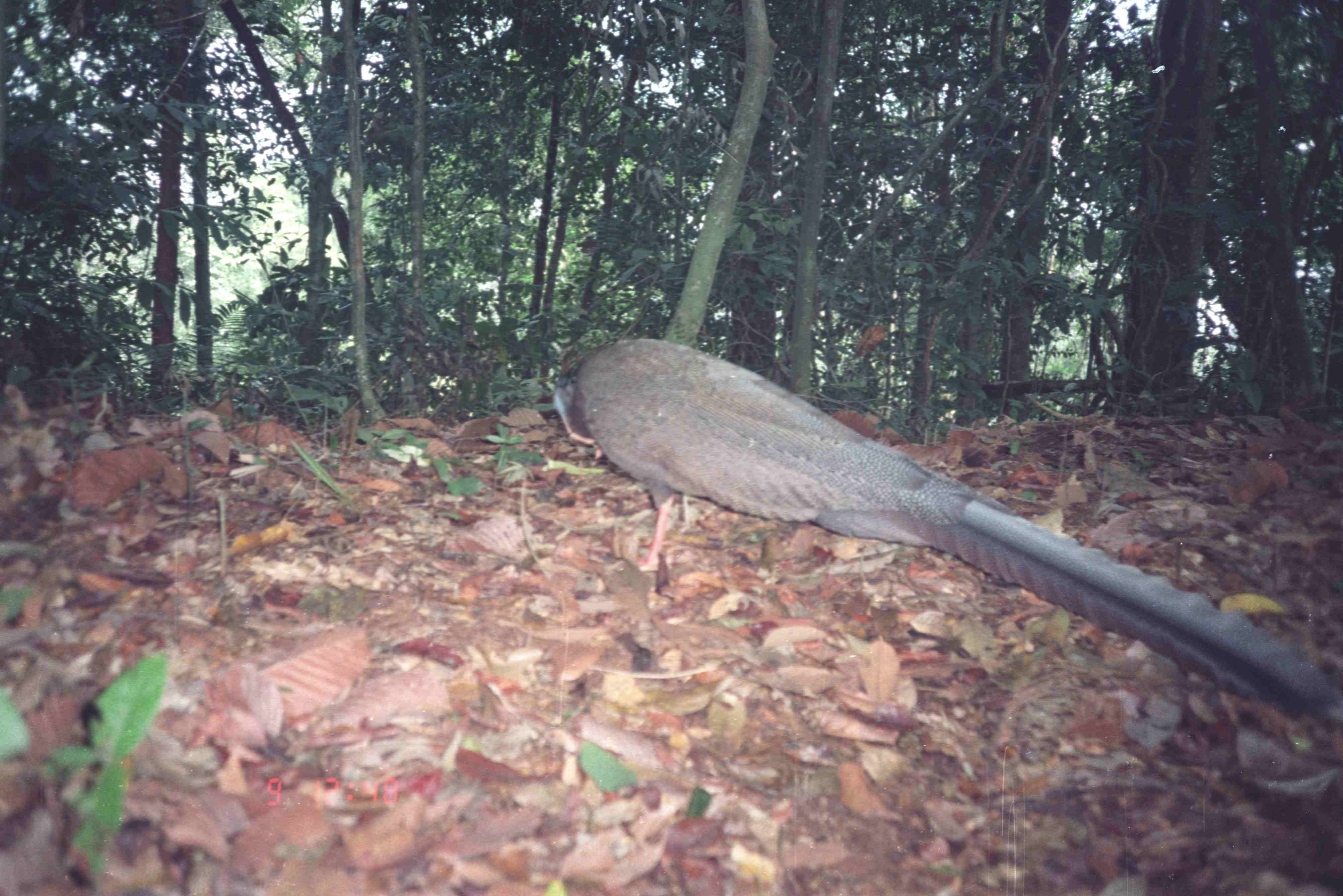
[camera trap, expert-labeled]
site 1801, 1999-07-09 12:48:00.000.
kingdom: Animalia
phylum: Chordata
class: Aves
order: Galliformes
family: Phasianidae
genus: Argusianus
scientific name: Argusianus argus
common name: great argus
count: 1